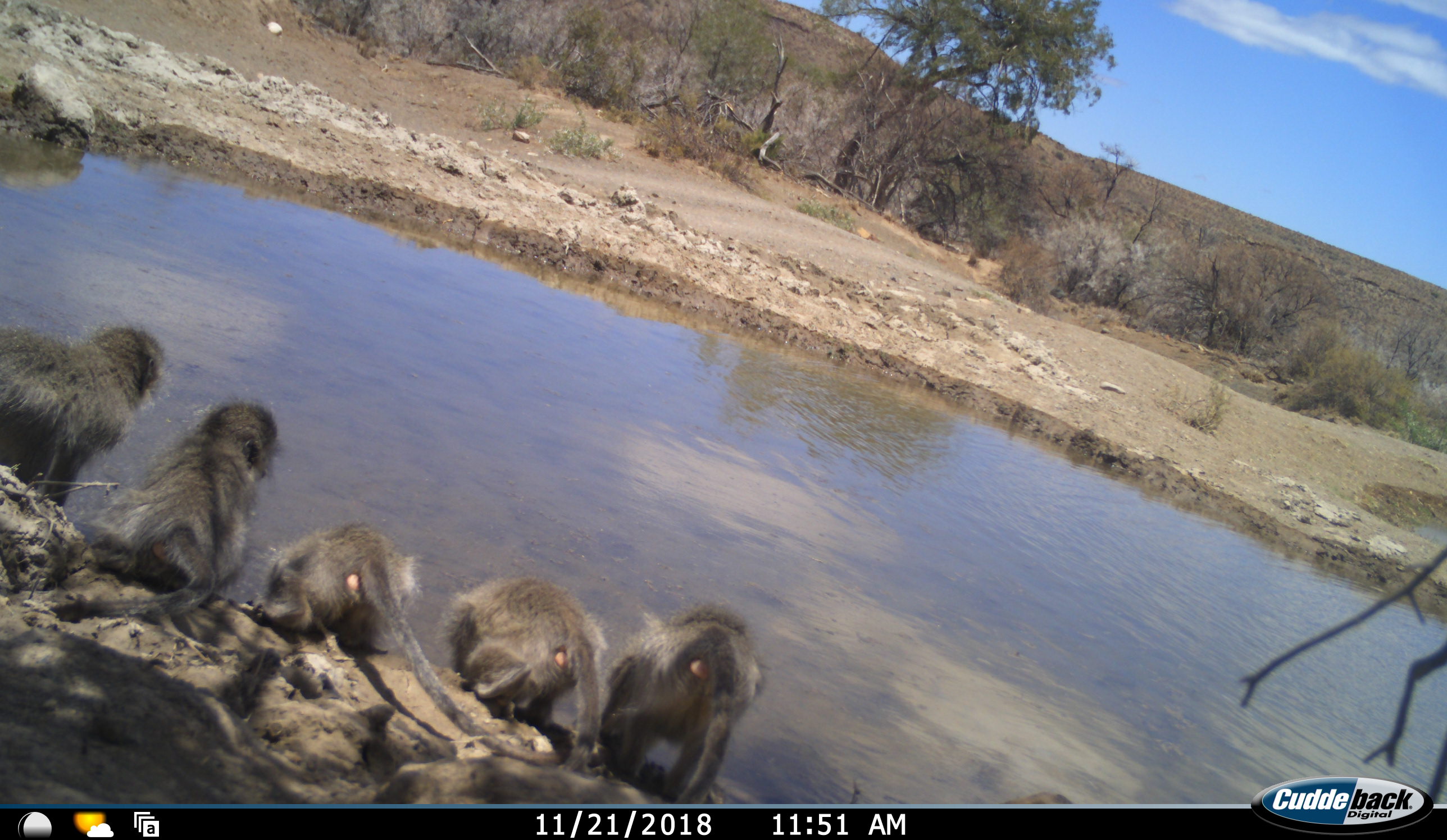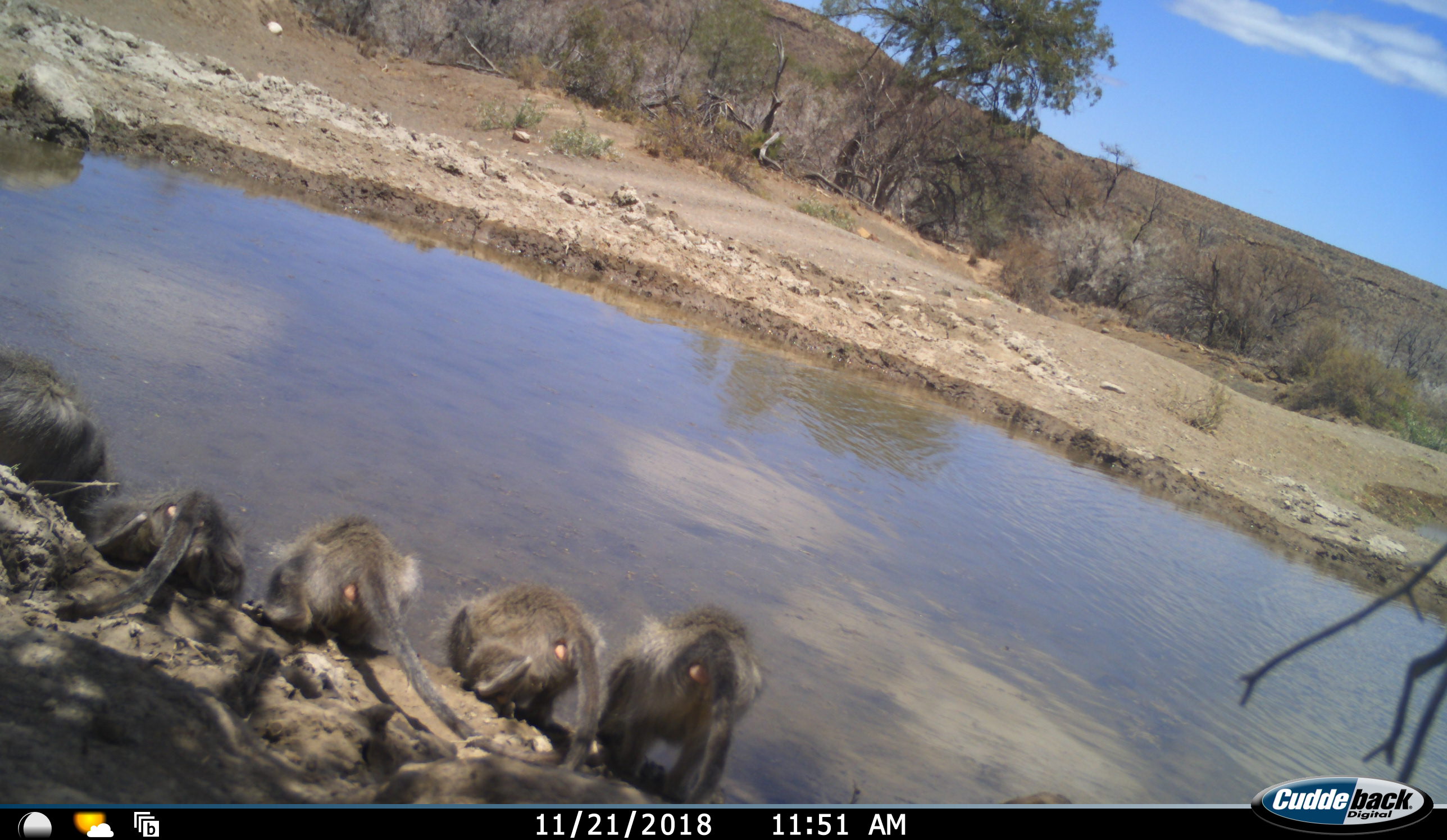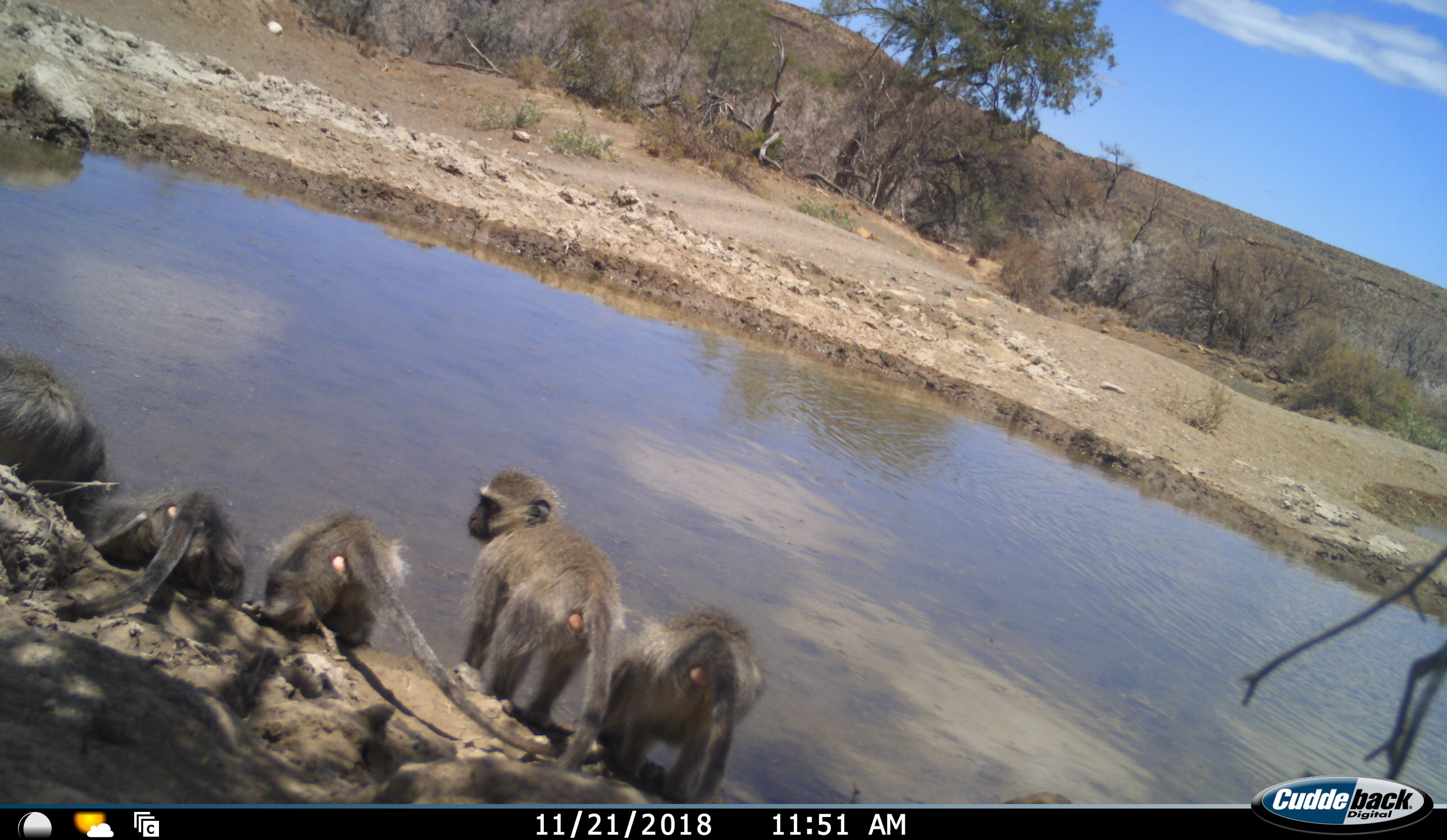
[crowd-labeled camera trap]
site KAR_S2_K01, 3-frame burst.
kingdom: Animalia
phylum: Chordata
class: Mammalia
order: Primates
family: Cercopithecidae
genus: Chlorocebus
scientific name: Chlorocebus pygerythrus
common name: vervet monkey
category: monkeyvervet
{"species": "monkeyvervet (vervet monkey) (Chlorocebus pygerythrus)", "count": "5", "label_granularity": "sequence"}